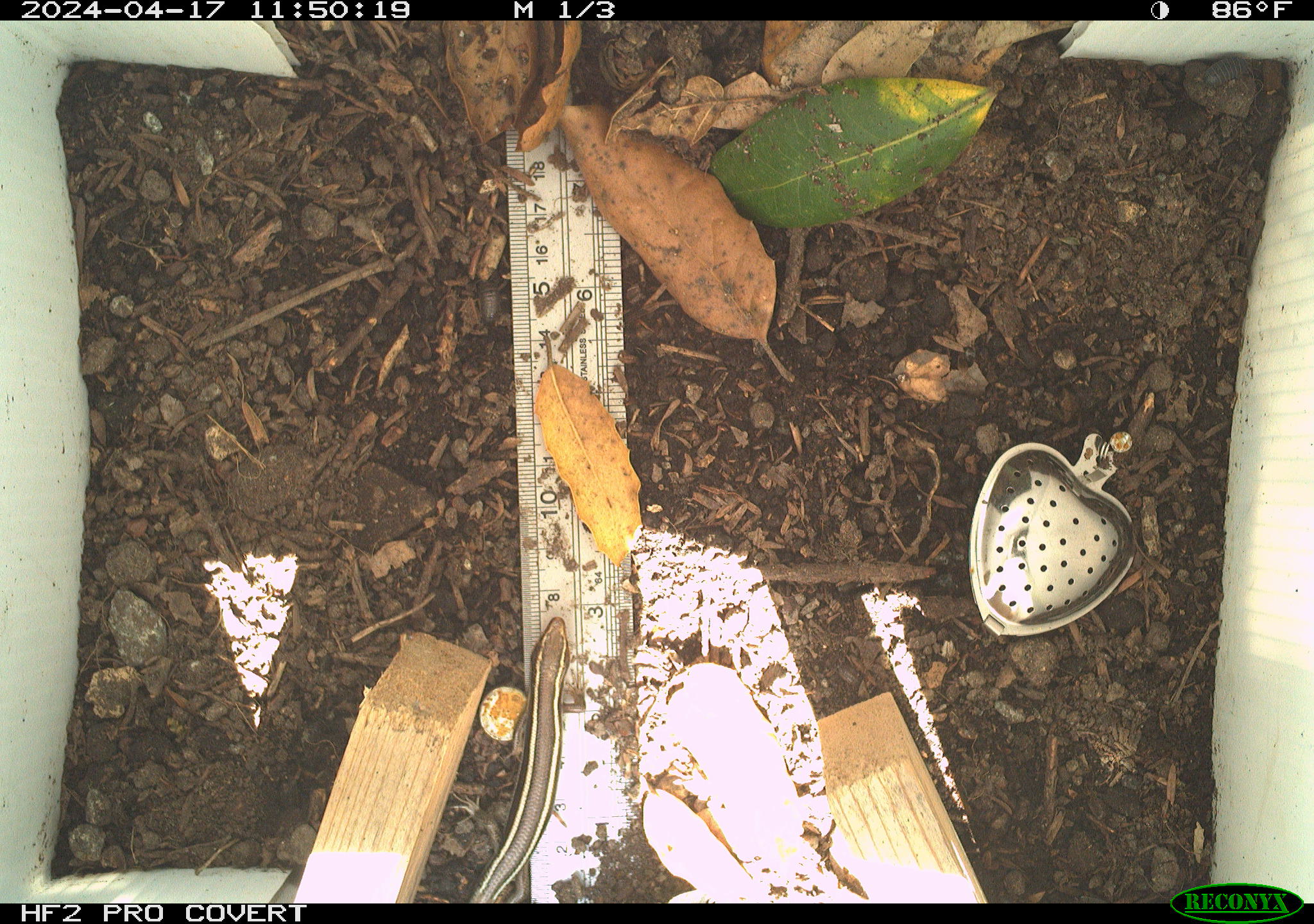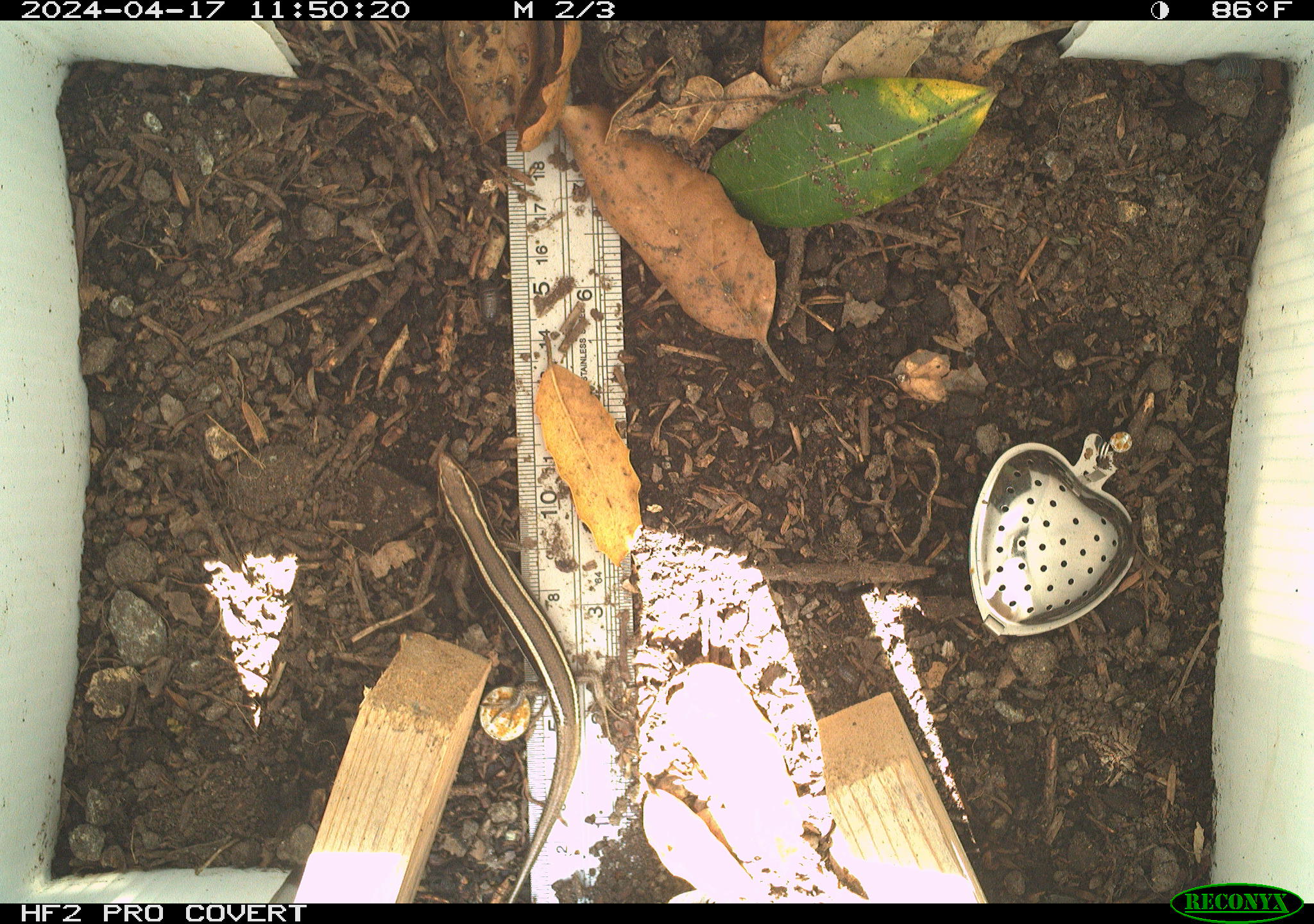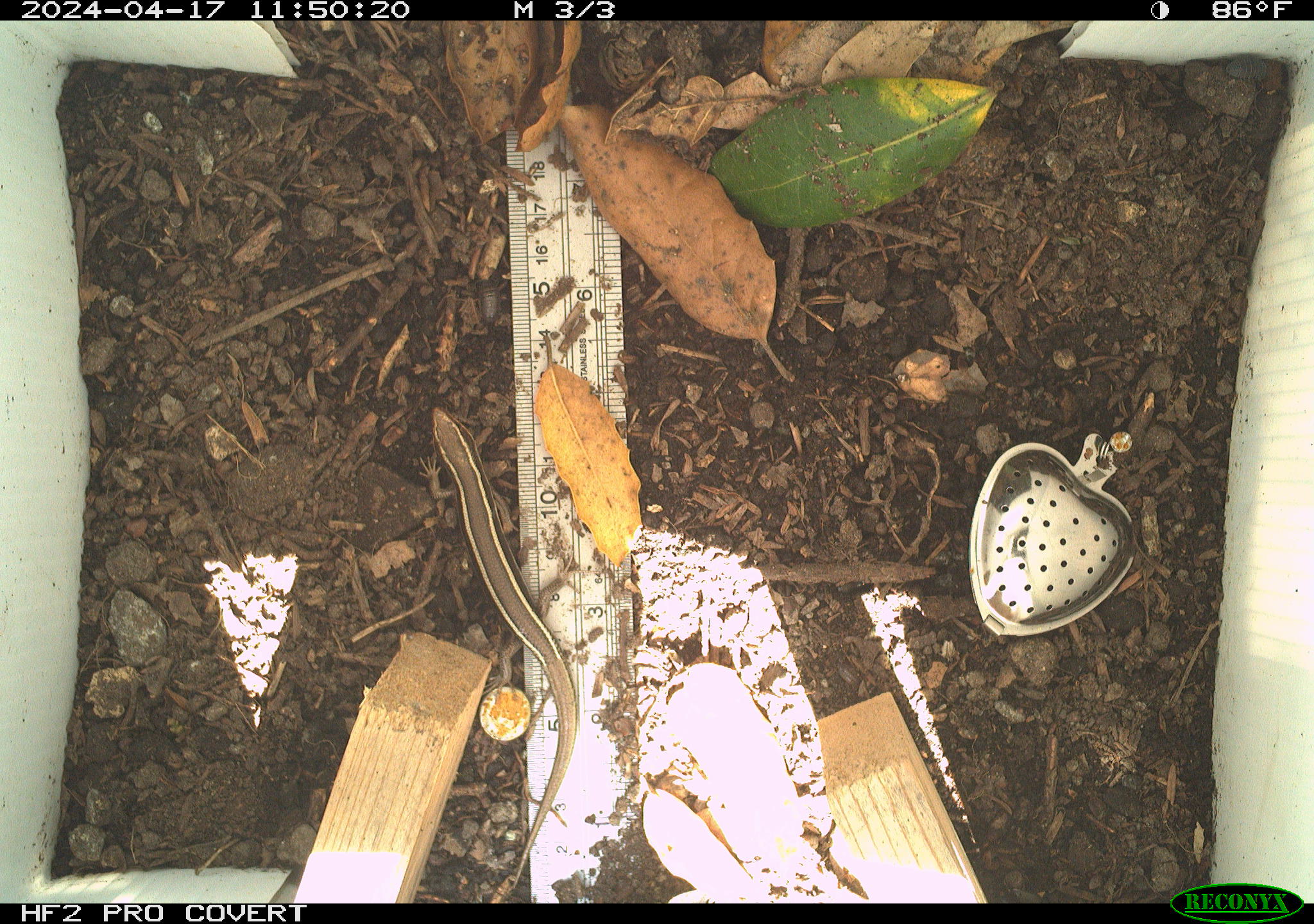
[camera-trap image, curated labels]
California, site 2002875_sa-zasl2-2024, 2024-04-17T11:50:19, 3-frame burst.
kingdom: Animalia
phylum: Chordata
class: Reptilia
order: Squamata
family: Scincidae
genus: Plestiodon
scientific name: Plestiodon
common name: blue-tailed skinks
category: plestiodon species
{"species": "plestiodon species (blue-tailed skinks) (Plestiodon)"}